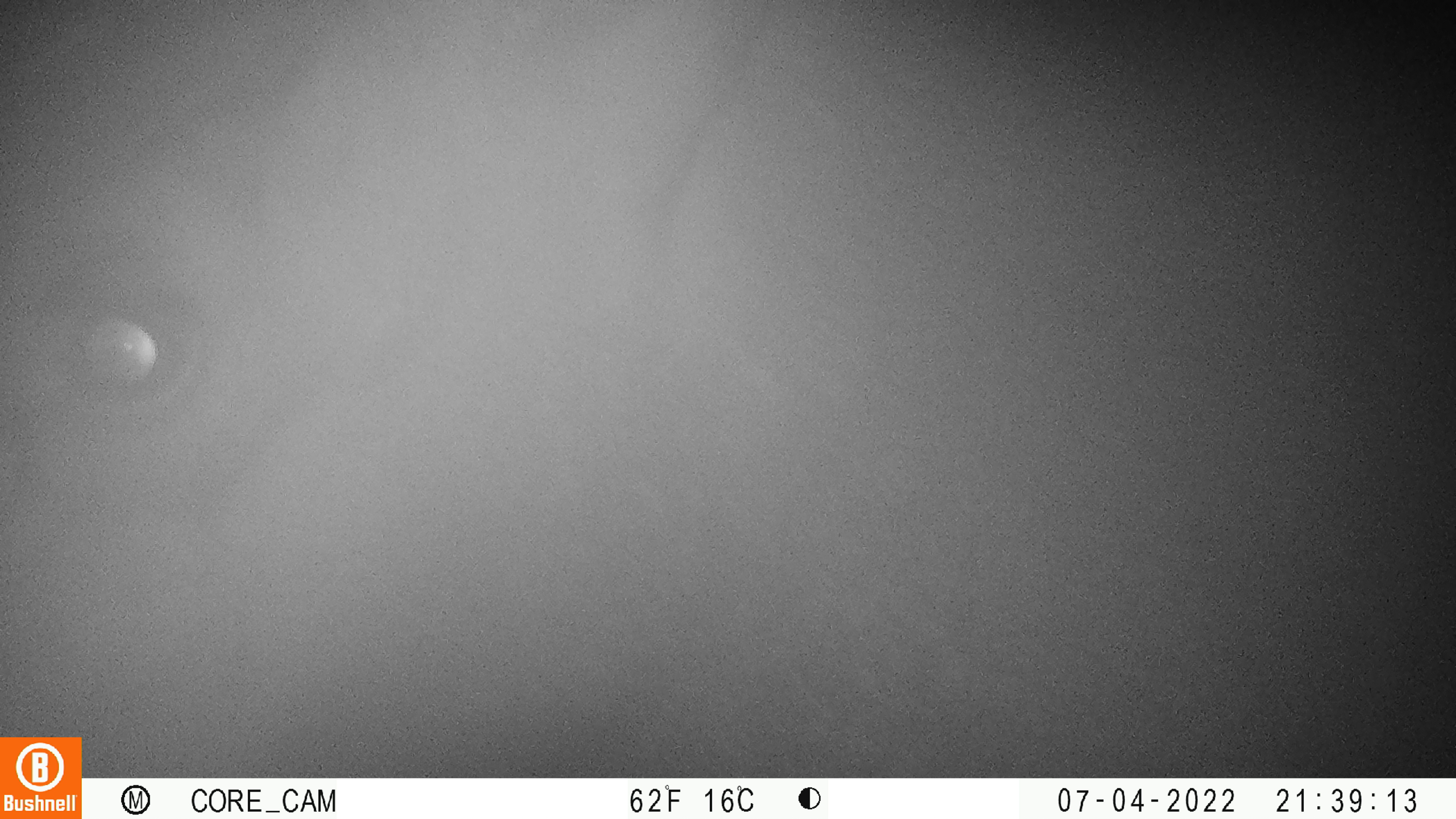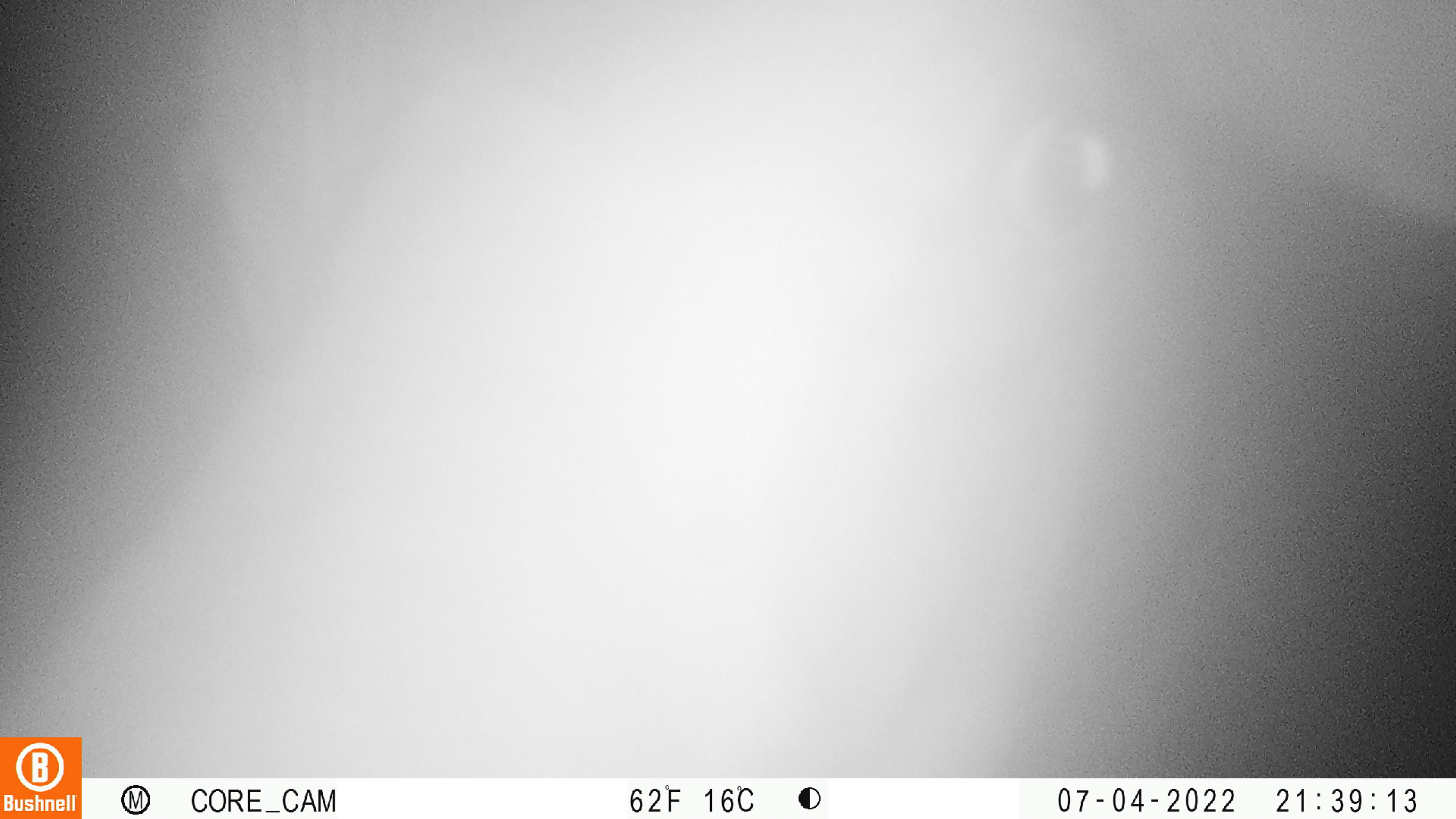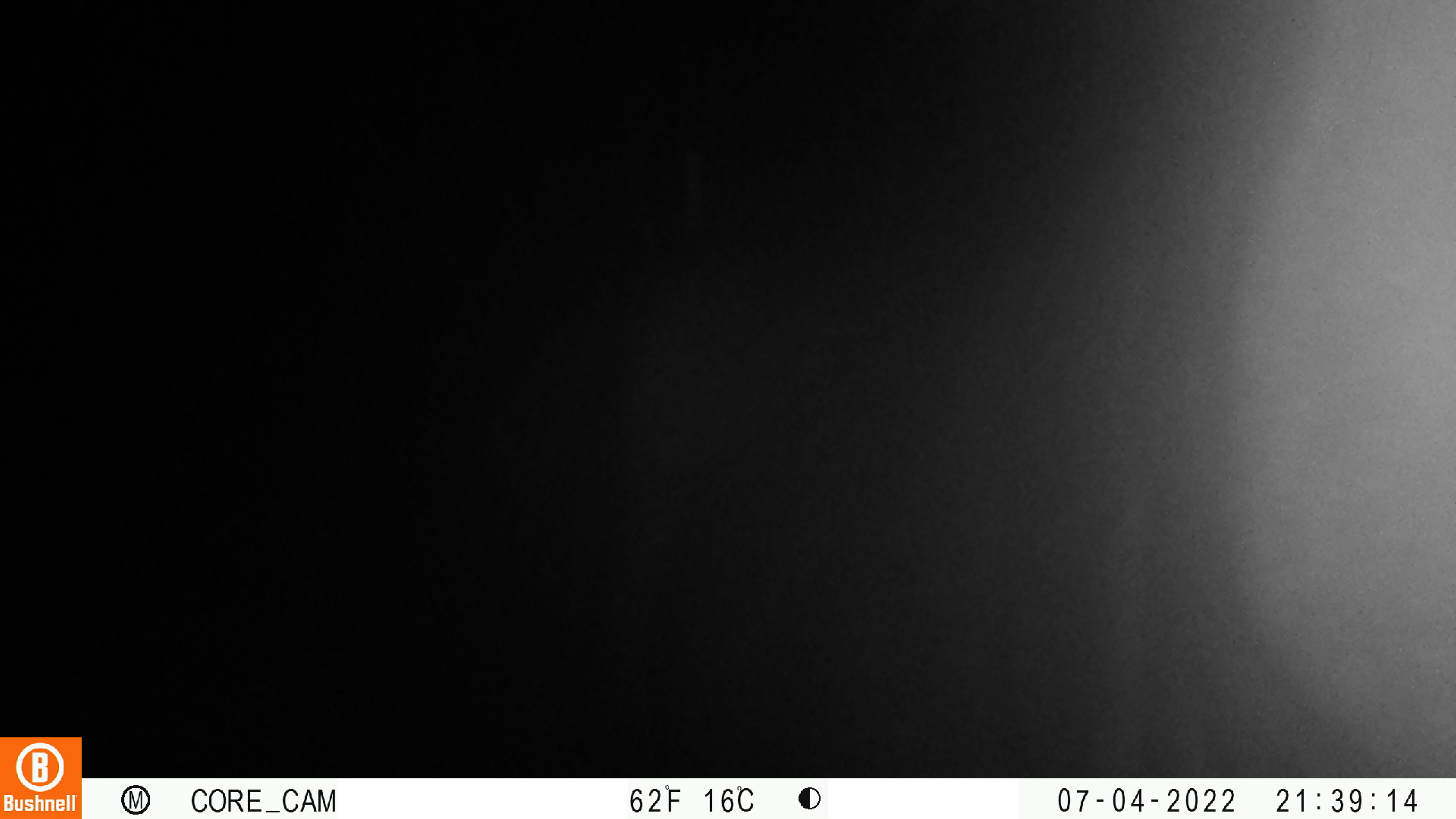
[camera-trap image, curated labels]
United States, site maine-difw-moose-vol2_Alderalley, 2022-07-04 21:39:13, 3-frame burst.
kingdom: Animalia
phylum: Chordata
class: Mammalia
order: Artiodactyla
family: Cervidae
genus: Alces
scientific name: Alces alces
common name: moose